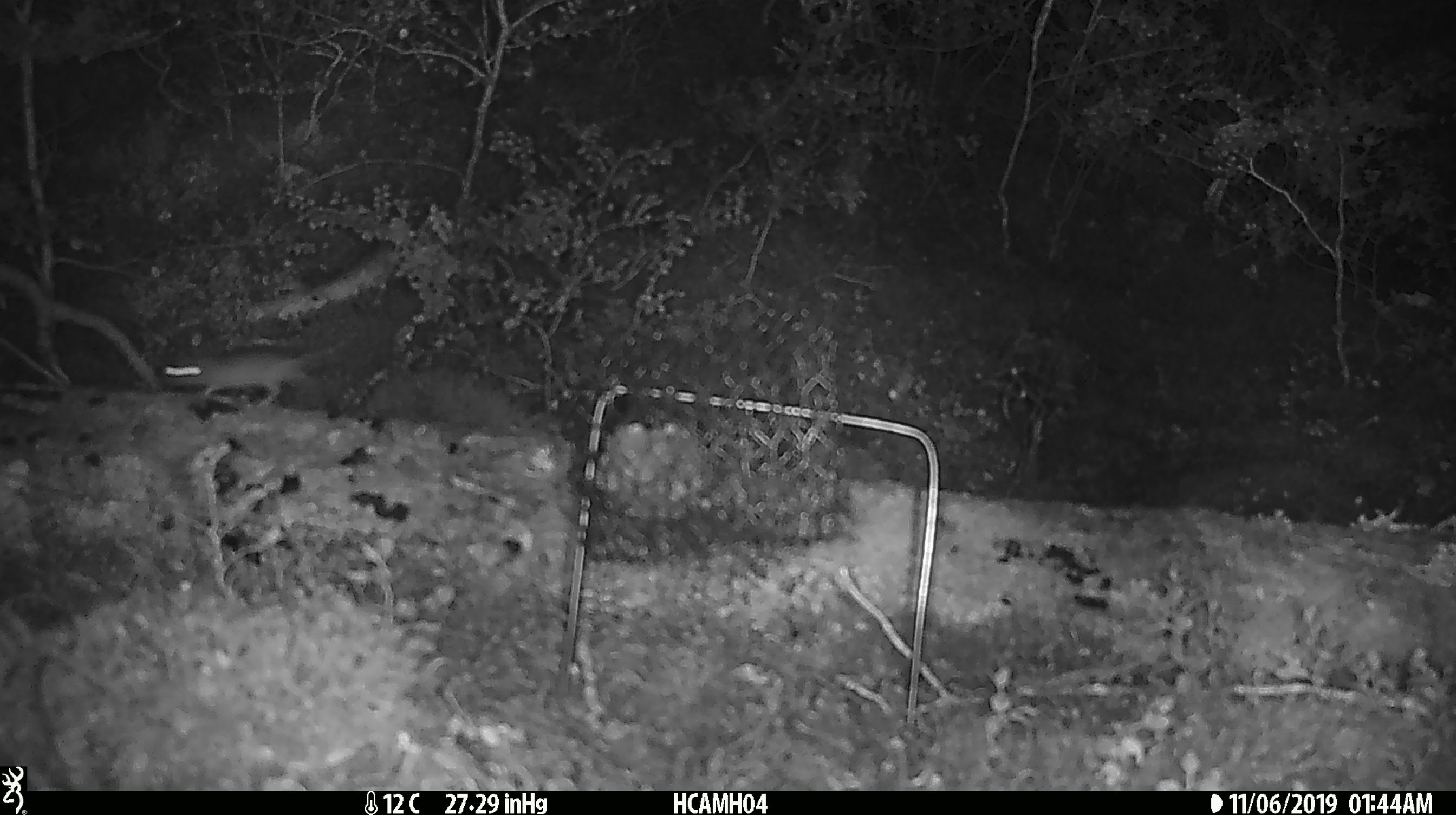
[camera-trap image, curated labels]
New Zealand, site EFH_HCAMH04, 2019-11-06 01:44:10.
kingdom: Animalia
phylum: Chordata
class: Mammalia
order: Rodentia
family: Muridae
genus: Mus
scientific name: Mus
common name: mouse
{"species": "mouse (Mus)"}